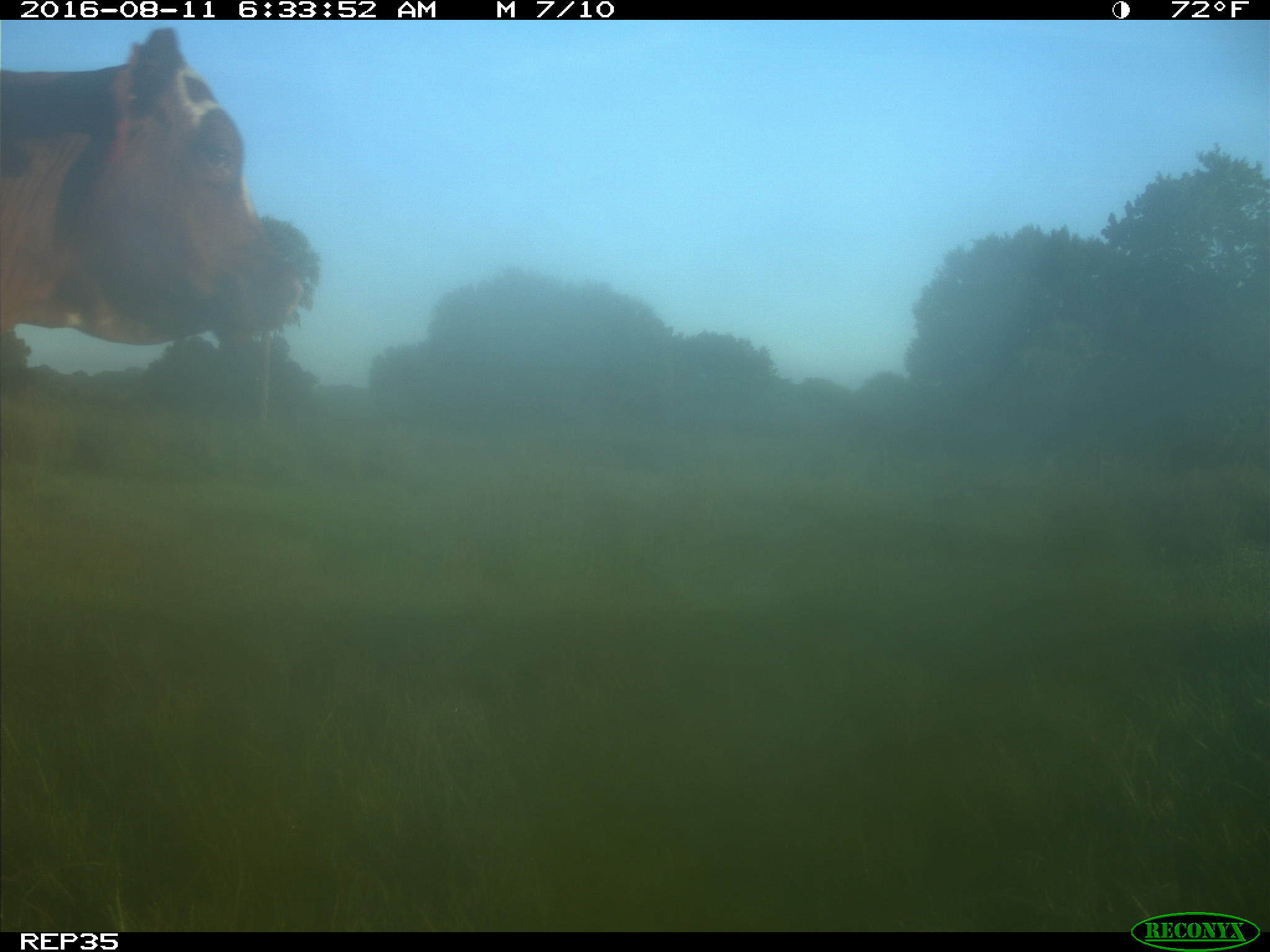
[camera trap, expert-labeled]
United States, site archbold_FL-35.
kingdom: Animalia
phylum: Chordata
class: Mammalia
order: Artiodactyla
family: Bovidae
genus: Bos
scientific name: Bos taurus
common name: domestic cow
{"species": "Bos taurus (domestic cow)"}